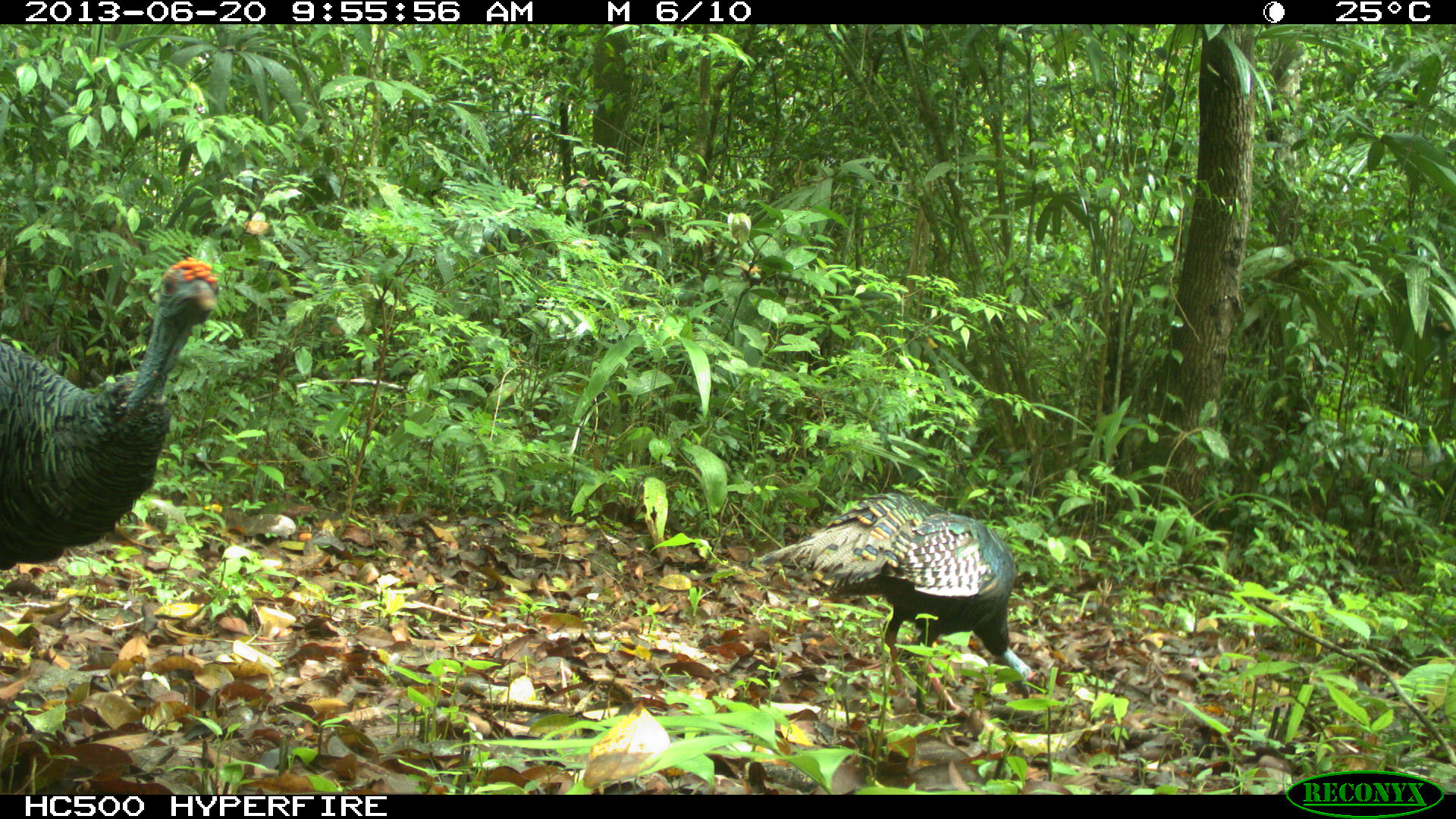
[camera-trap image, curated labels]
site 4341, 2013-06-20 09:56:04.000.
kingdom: Animalia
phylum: Chordata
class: Aves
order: Galliformes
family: Phasianidae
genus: Meleagris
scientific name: Meleagris ocellata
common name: ocellated turkey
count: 2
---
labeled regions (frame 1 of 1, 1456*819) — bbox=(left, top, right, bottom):
meleagris ocellata: bbox=(0, 254, 225, 576); bbox=(753, 491, 1037, 716)